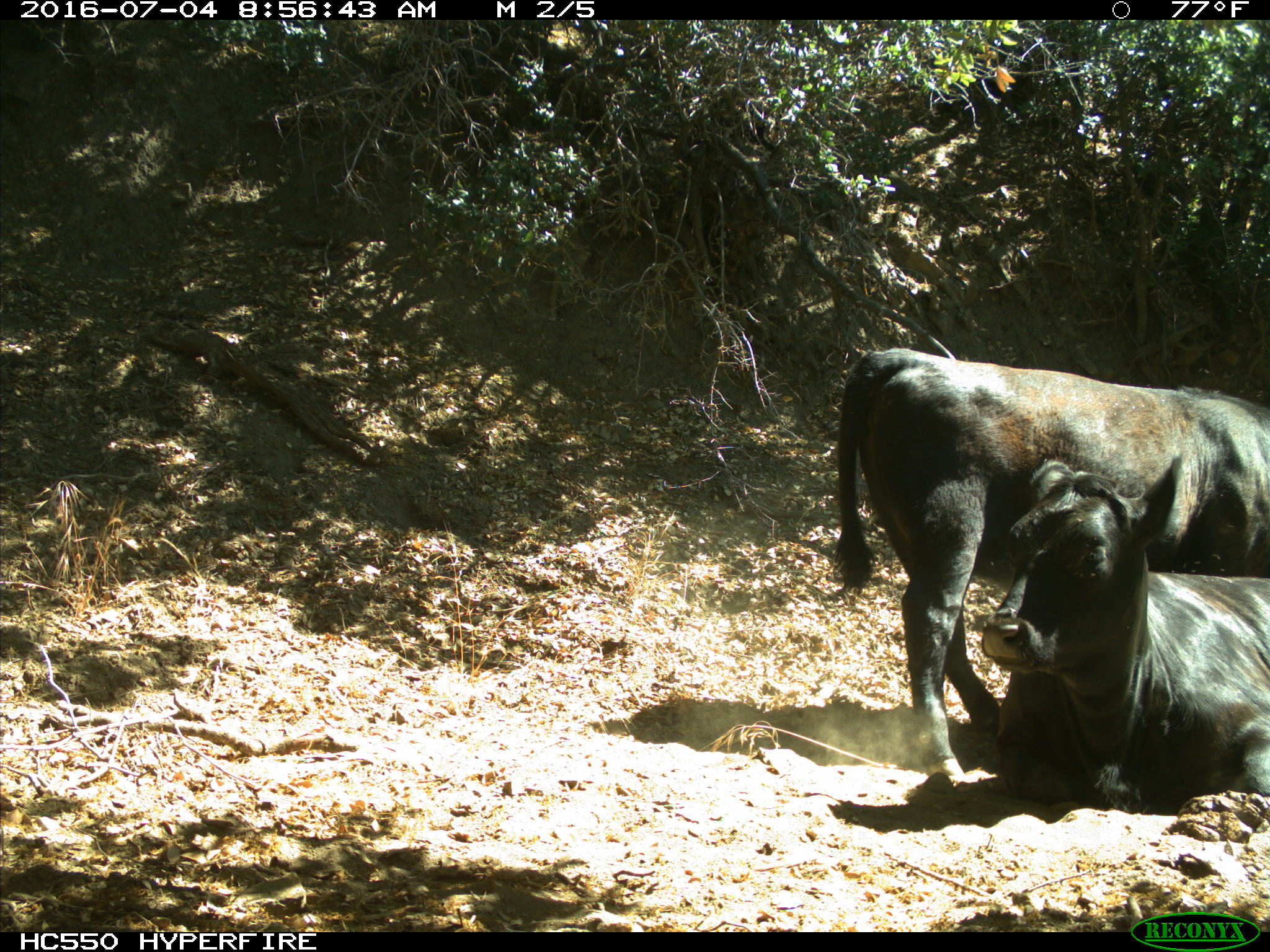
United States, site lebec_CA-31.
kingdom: Animalia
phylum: Chordata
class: Mammalia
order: Artiodactyla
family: Bovidae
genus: Bos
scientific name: Bos taurus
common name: domestic cow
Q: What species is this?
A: Bos taurus (domestic cow).